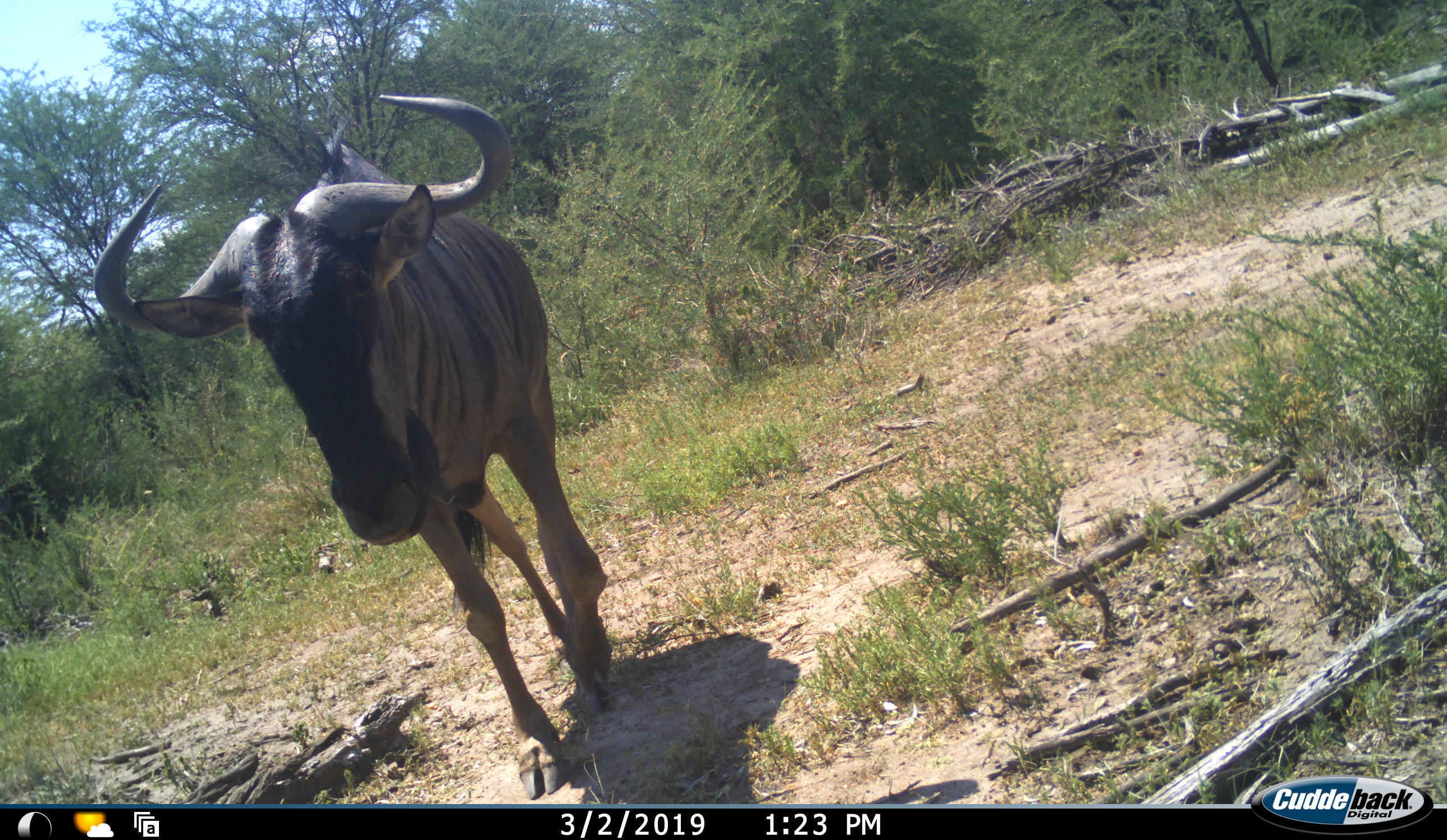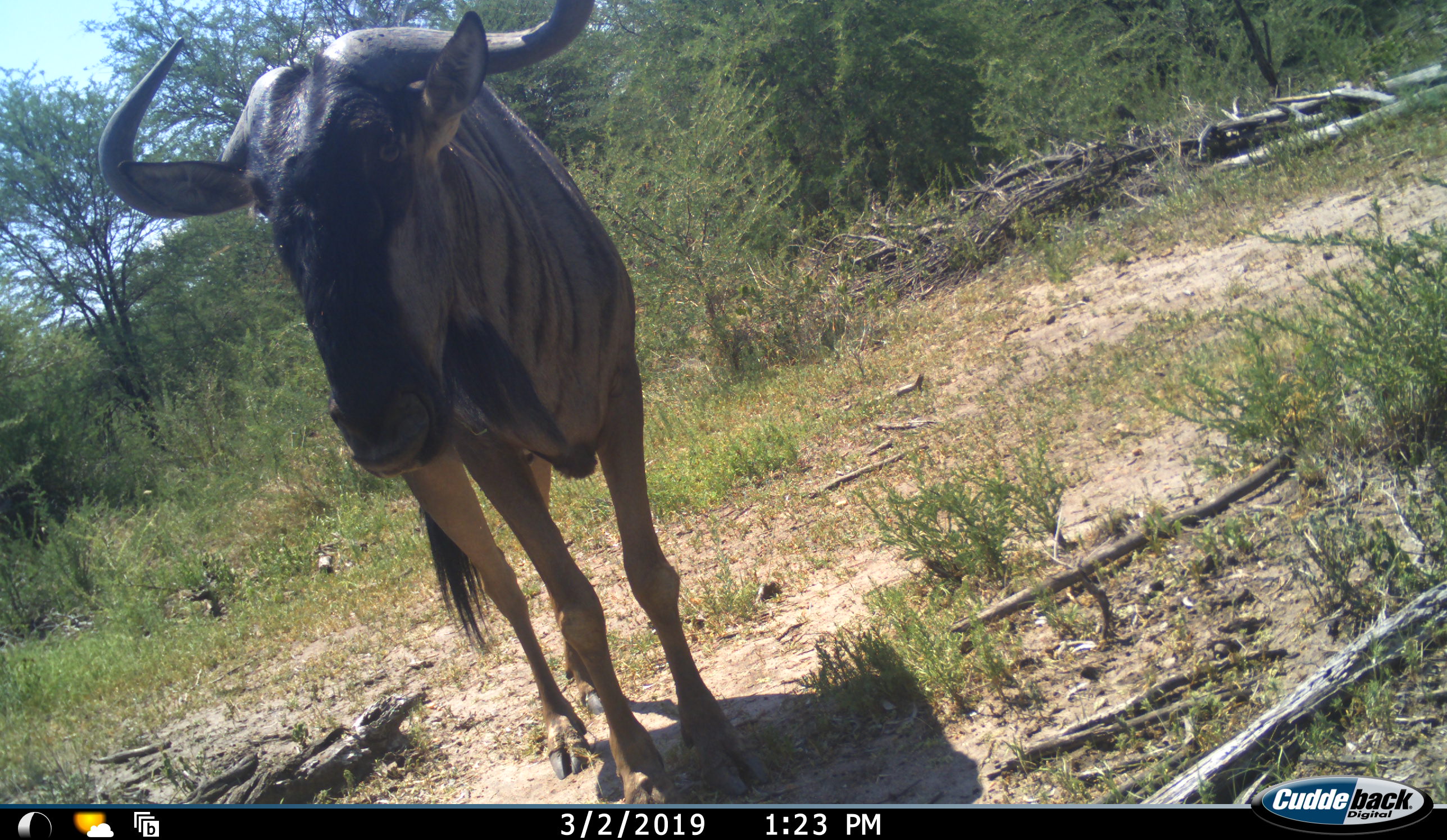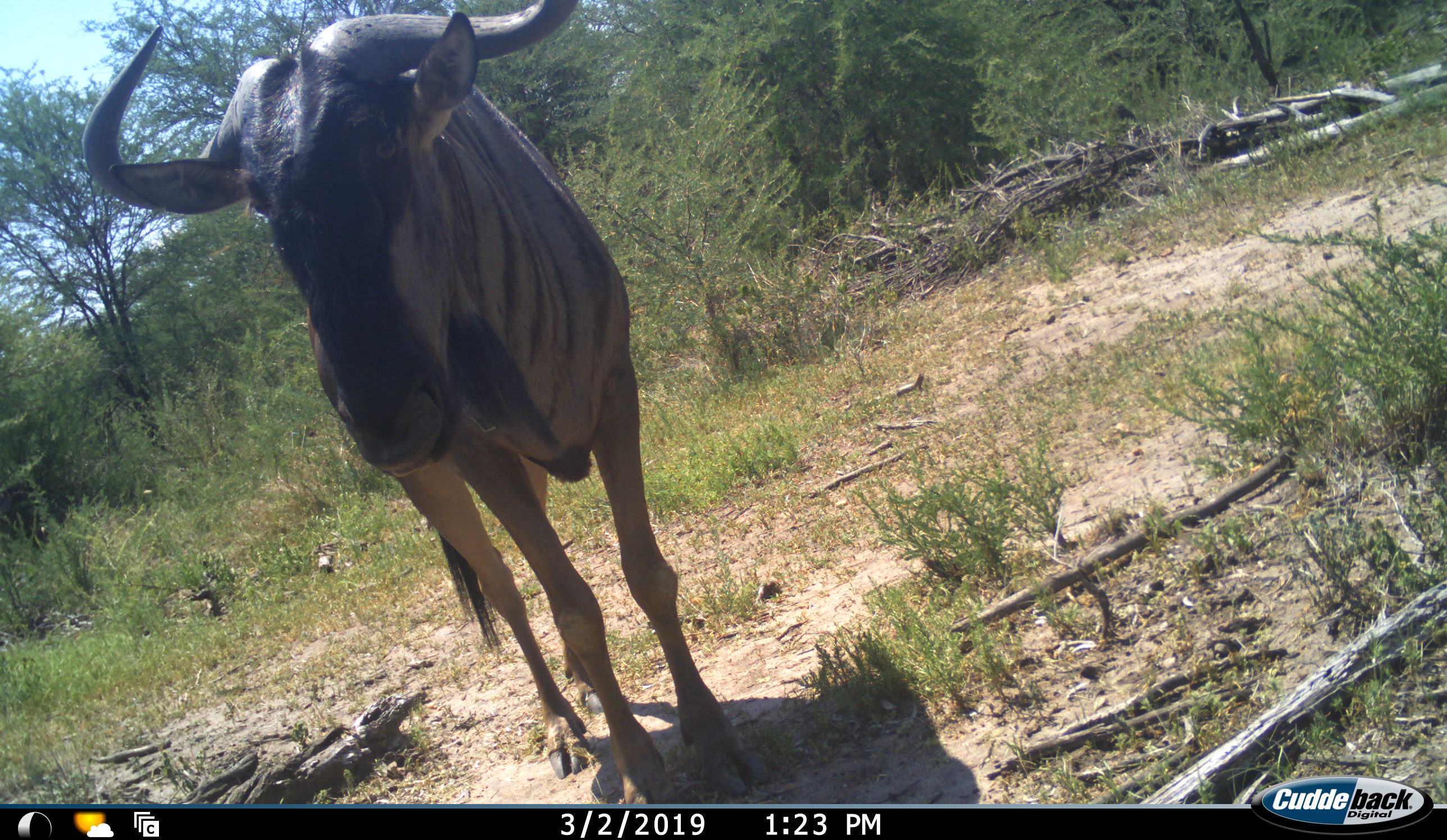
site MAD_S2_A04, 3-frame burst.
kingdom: Animalia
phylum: Chordata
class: Mammalia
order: Artiodactyla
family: Bovidae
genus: Connochaetes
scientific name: Connochaetes taurinus taurinus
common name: blue wildebeest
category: wildebeestblue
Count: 1.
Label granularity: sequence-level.